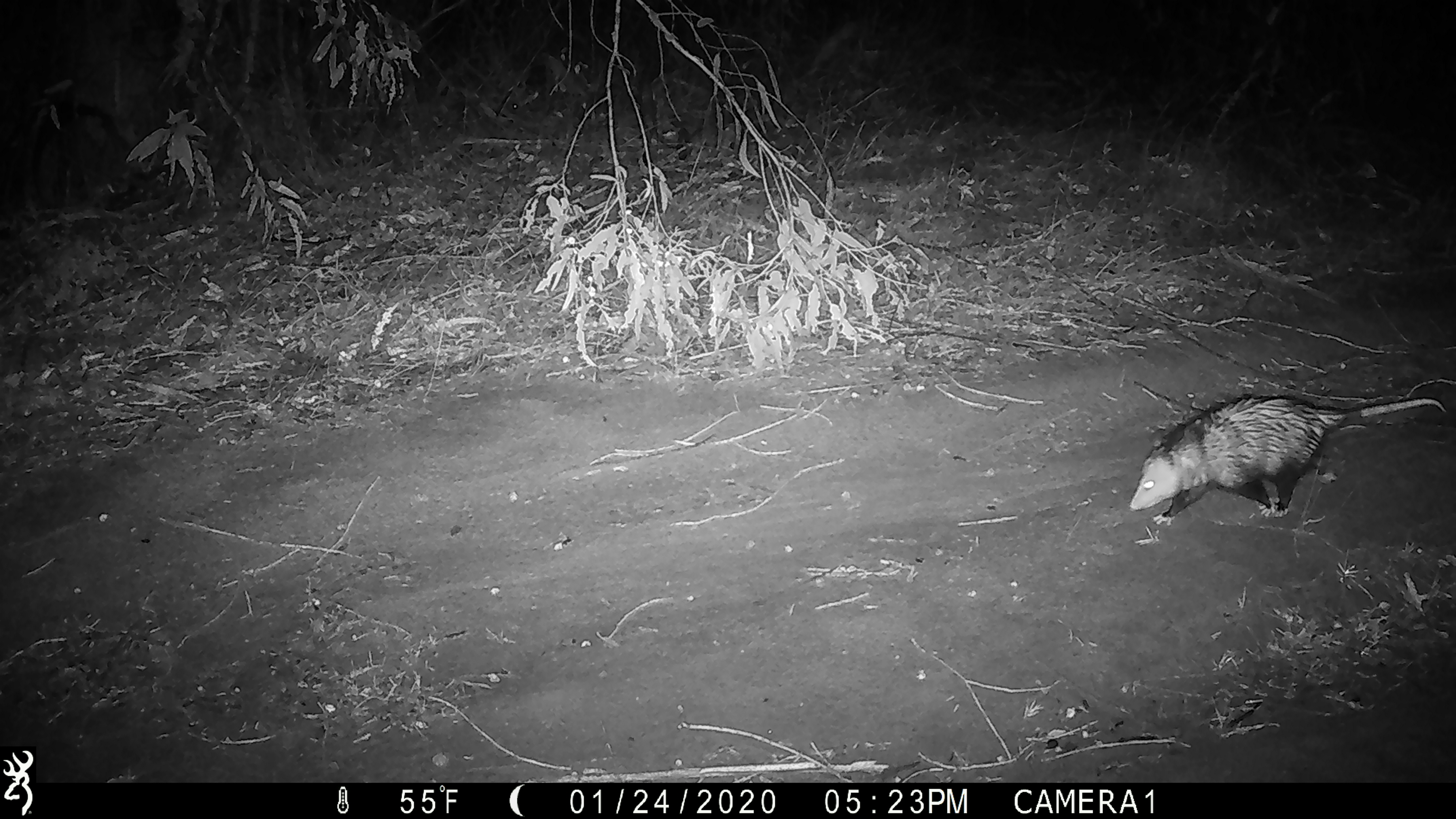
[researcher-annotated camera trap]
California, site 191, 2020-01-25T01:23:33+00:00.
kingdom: Animalia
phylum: Chordata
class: Mammalia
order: Didelphimorphia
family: Didelphidae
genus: Didelphis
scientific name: Didelphis virginiana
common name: virginia opossum